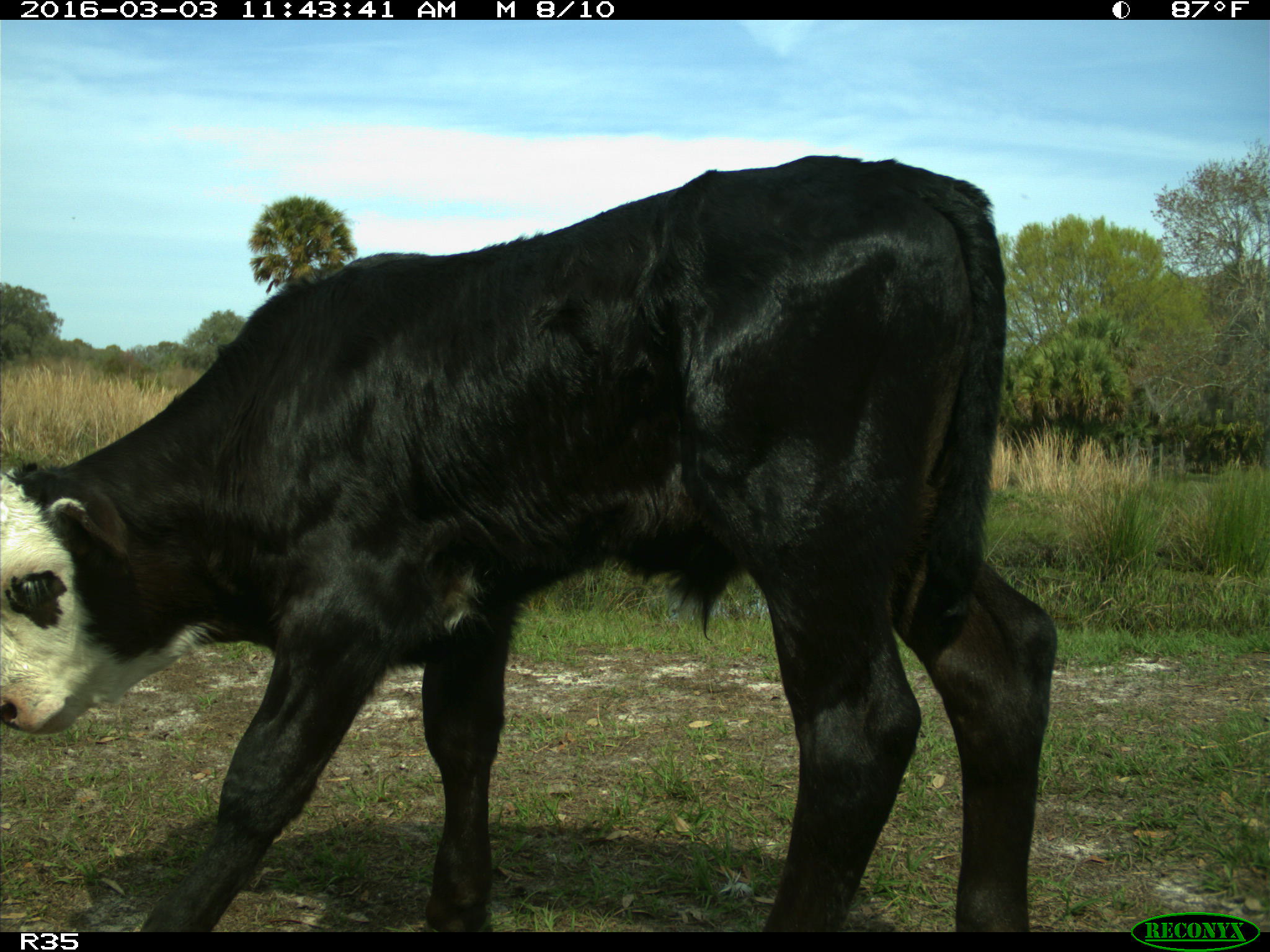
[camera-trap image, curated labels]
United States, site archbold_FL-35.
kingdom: Animalia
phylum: Chordata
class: Mammalia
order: Artiodactyla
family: Bovidae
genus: Bos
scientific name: Bos taurus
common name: domestic cow